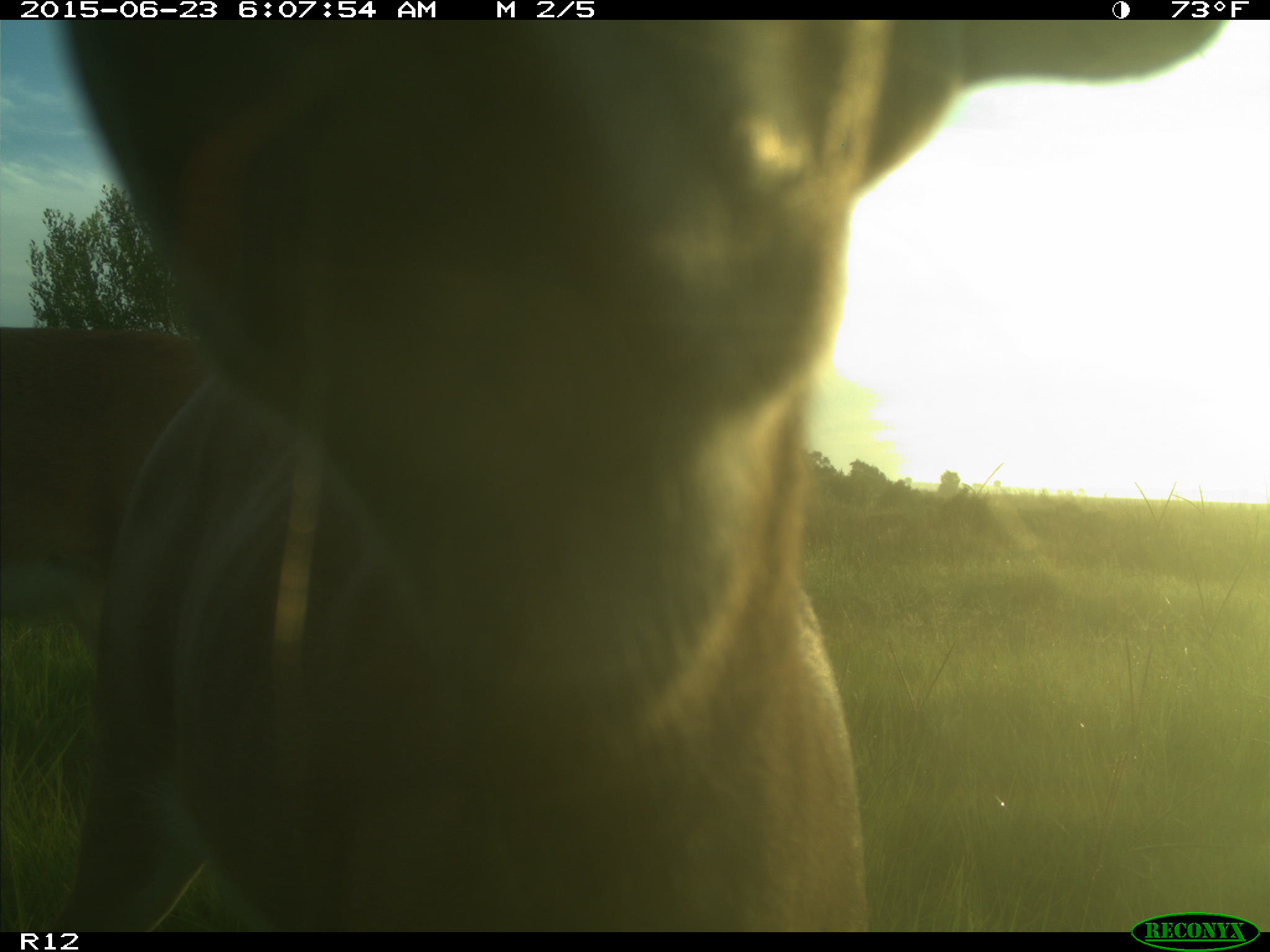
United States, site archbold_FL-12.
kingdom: Animalia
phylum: Chordata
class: Mammalia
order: Artiodactyla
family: Cervidae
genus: Odocoileus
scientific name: Odocoileus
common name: deer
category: unidentified deer